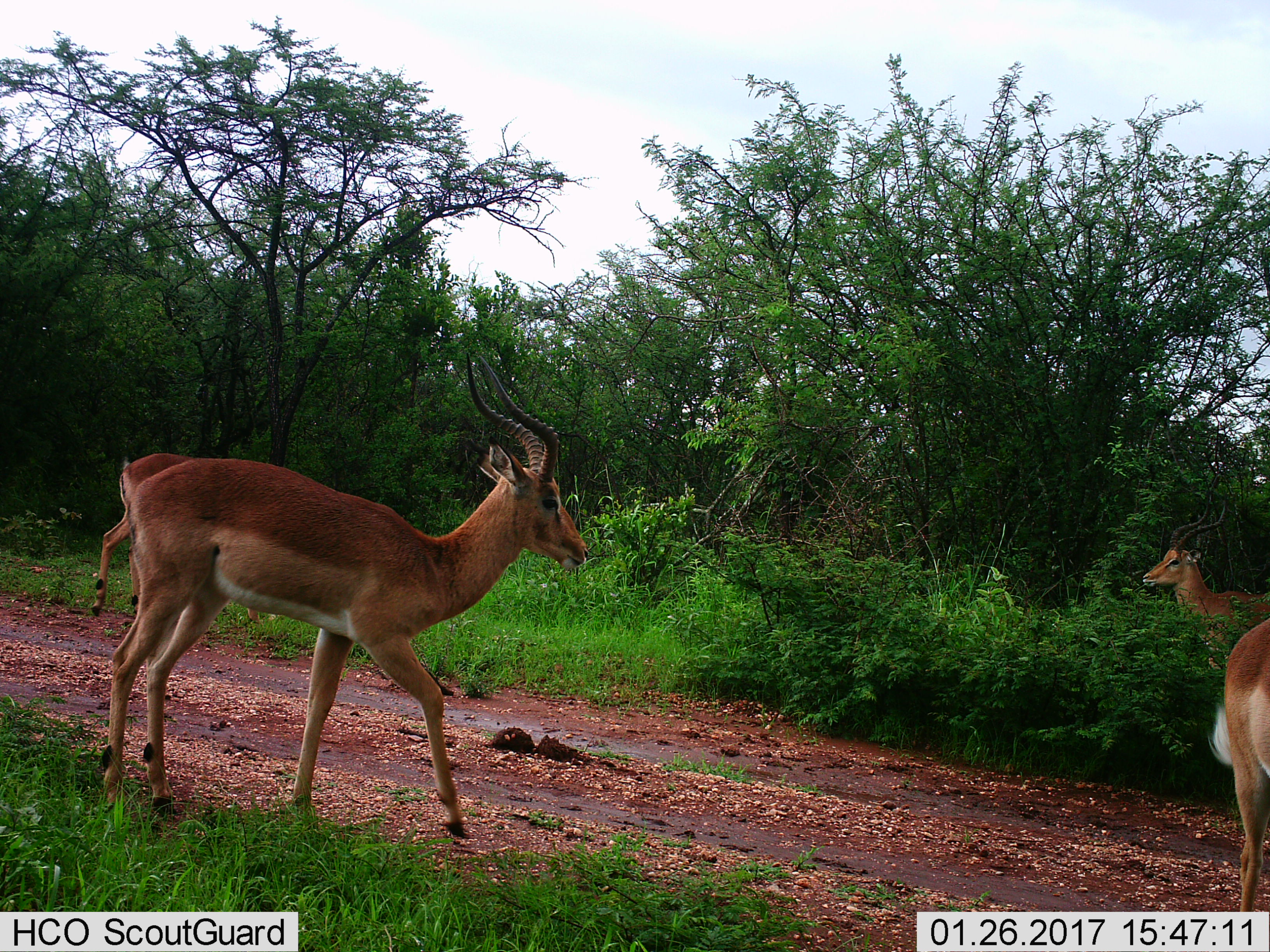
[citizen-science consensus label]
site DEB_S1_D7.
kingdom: Animalia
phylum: Chordata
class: Mammalia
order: Artiodactyla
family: Bovidae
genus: Aepyceros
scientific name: Aepyceros melampus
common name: impala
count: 4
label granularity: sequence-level